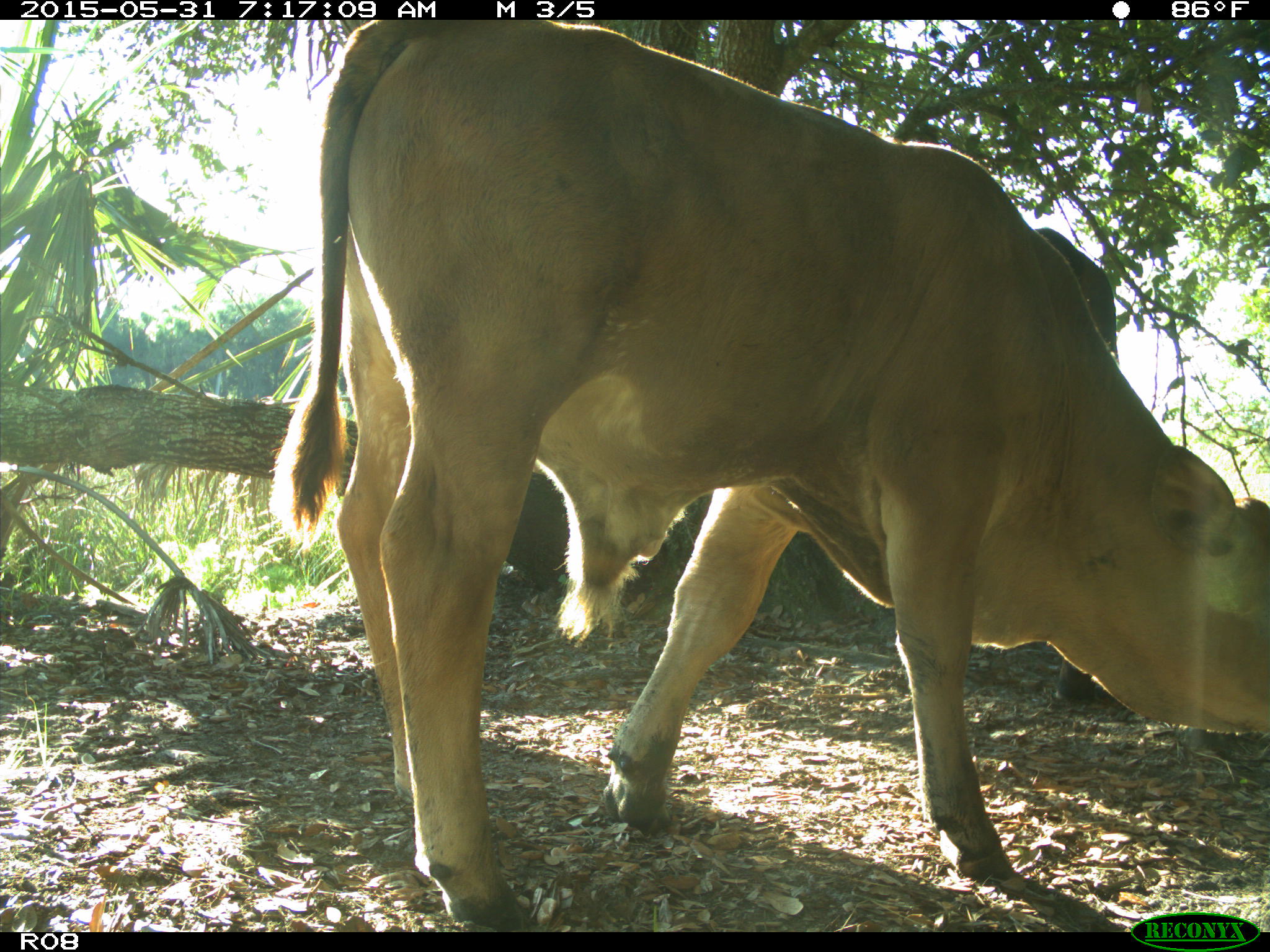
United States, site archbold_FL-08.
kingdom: Animalia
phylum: Chordata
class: Mammalia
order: Artiodactyla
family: Bovidae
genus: Bos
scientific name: Bos taurus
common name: domestic cow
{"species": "Bos taurus (domestic cow)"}